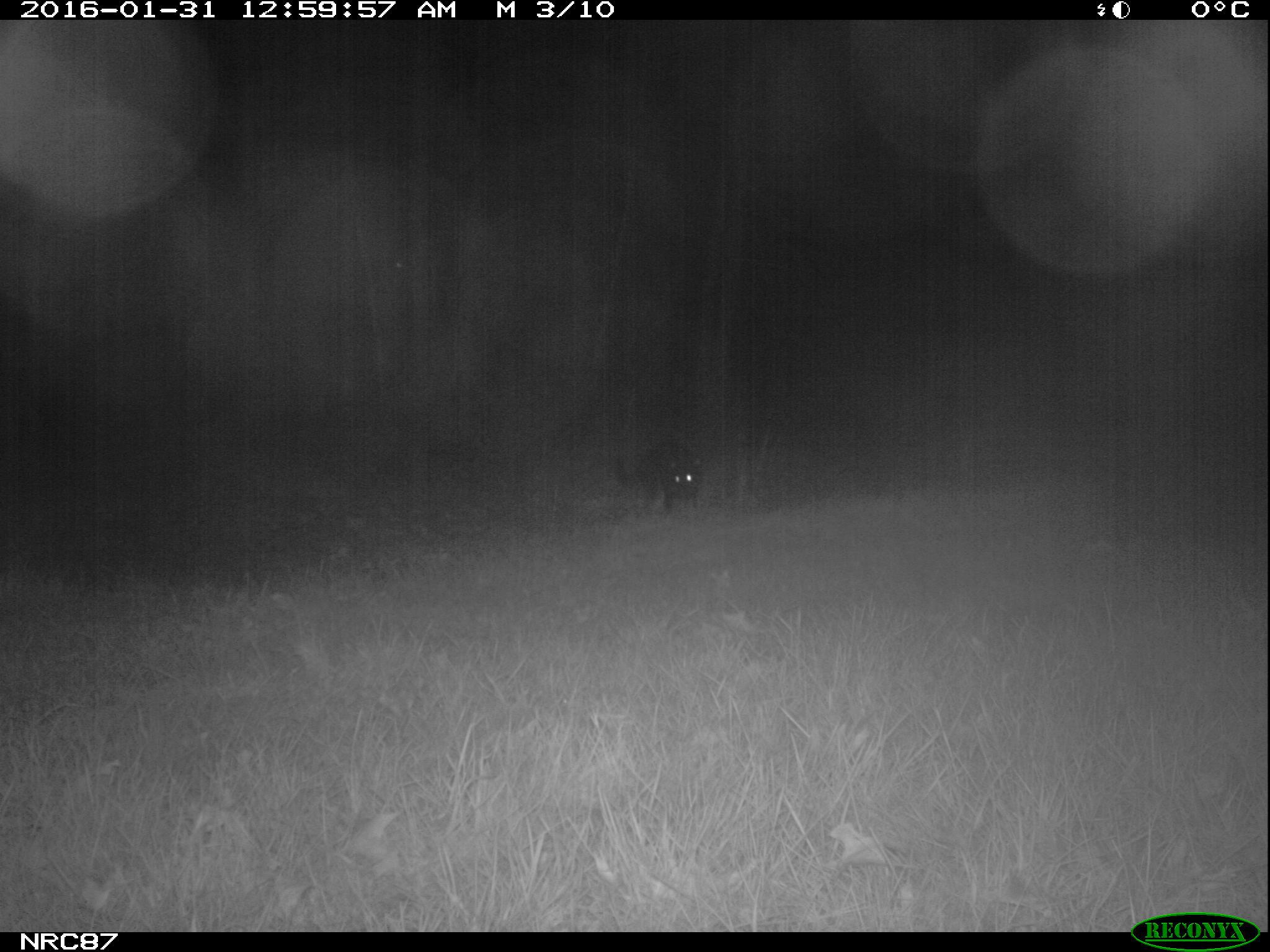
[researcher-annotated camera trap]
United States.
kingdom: Animalia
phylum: Chordata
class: Mammalia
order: Carnivora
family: Canidae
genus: Canis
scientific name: Canis familiaris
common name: domestic dog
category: Dog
Dog (domestic dog) (Canis familiaris).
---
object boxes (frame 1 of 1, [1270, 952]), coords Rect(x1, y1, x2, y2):
Dog: Rect(602, 443, 712, 518)